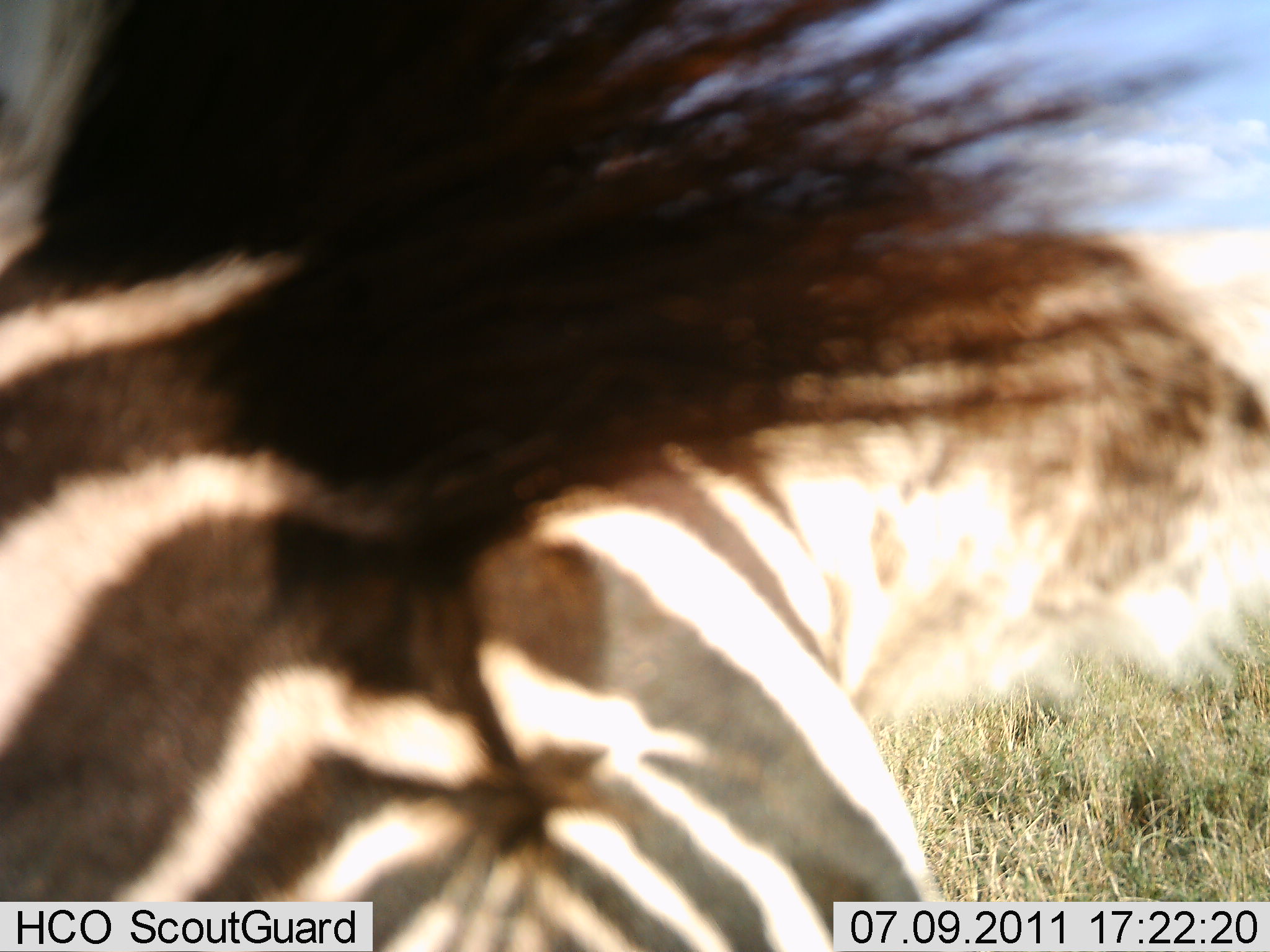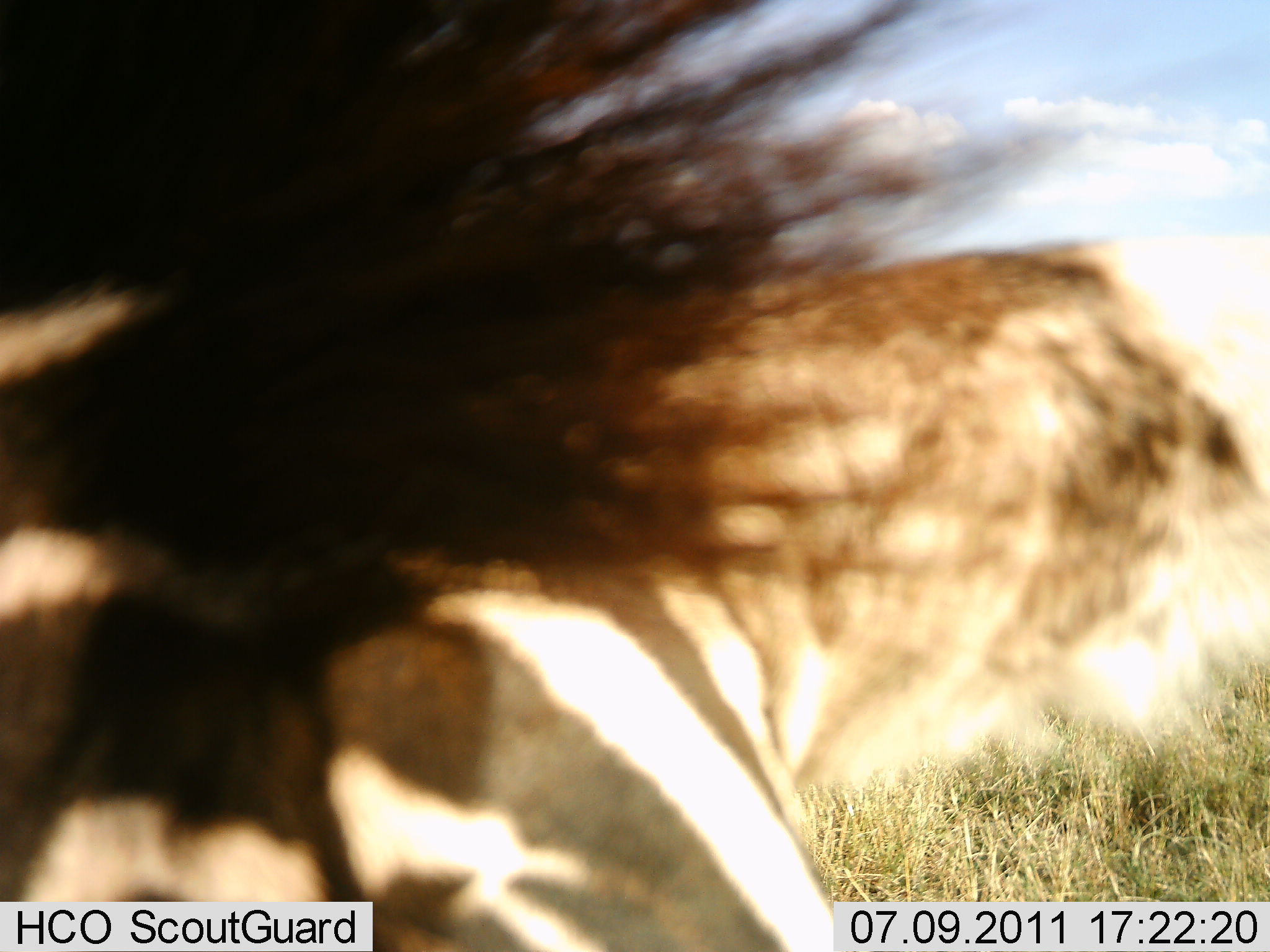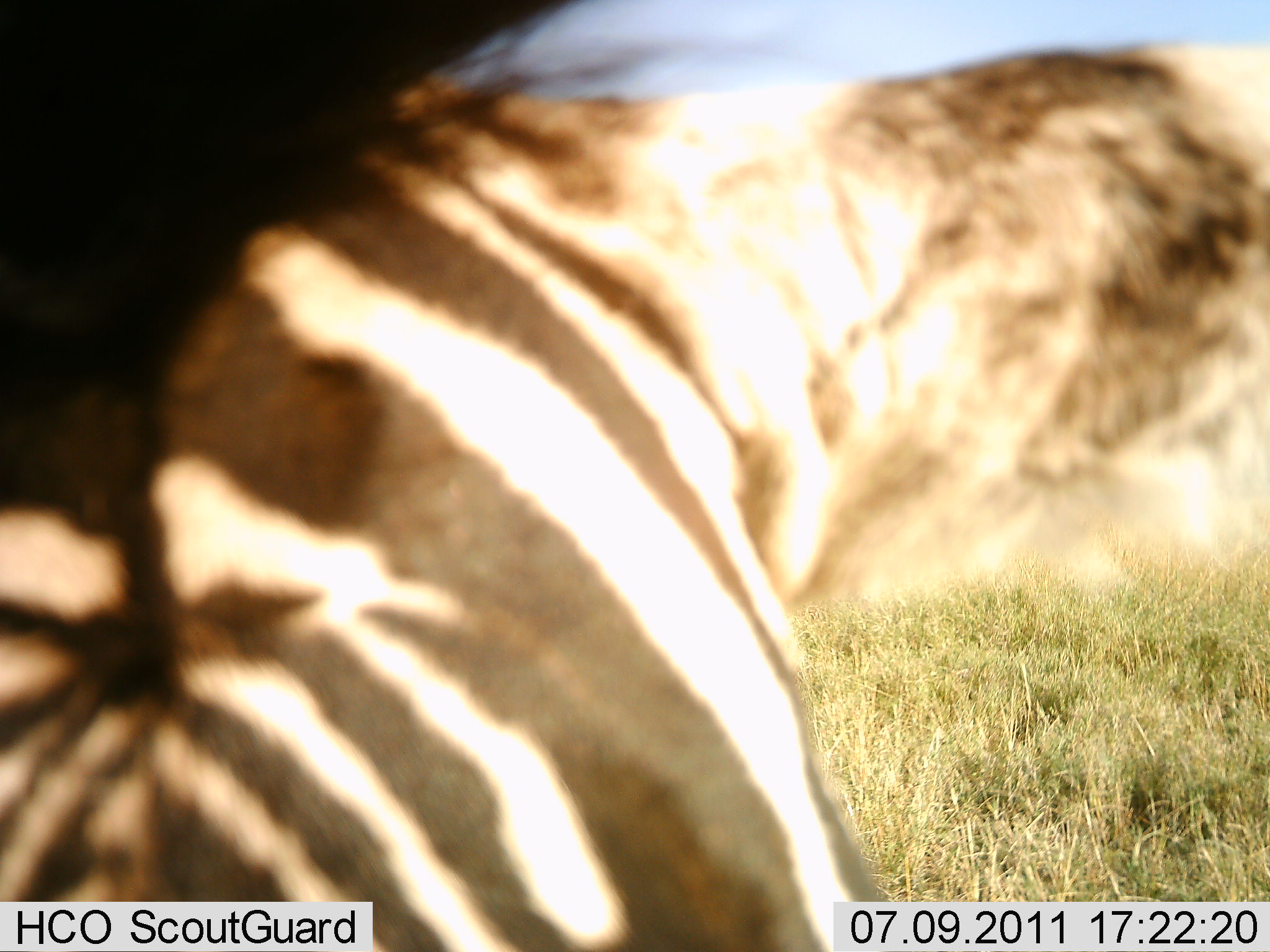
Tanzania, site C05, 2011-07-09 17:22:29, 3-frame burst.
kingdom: Animalia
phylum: Chordata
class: Mammalia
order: Perissodactyla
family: Equidae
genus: Equus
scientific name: Equus quagga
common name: plains zebra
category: zebra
Zebra (plains zebra) (Equus quagga), count 1. Behavior (volunteer vote fractions): standing 50%, resting 0%, moving 50%, interacting 0%. Young present (vote fraction): 0%. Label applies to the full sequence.